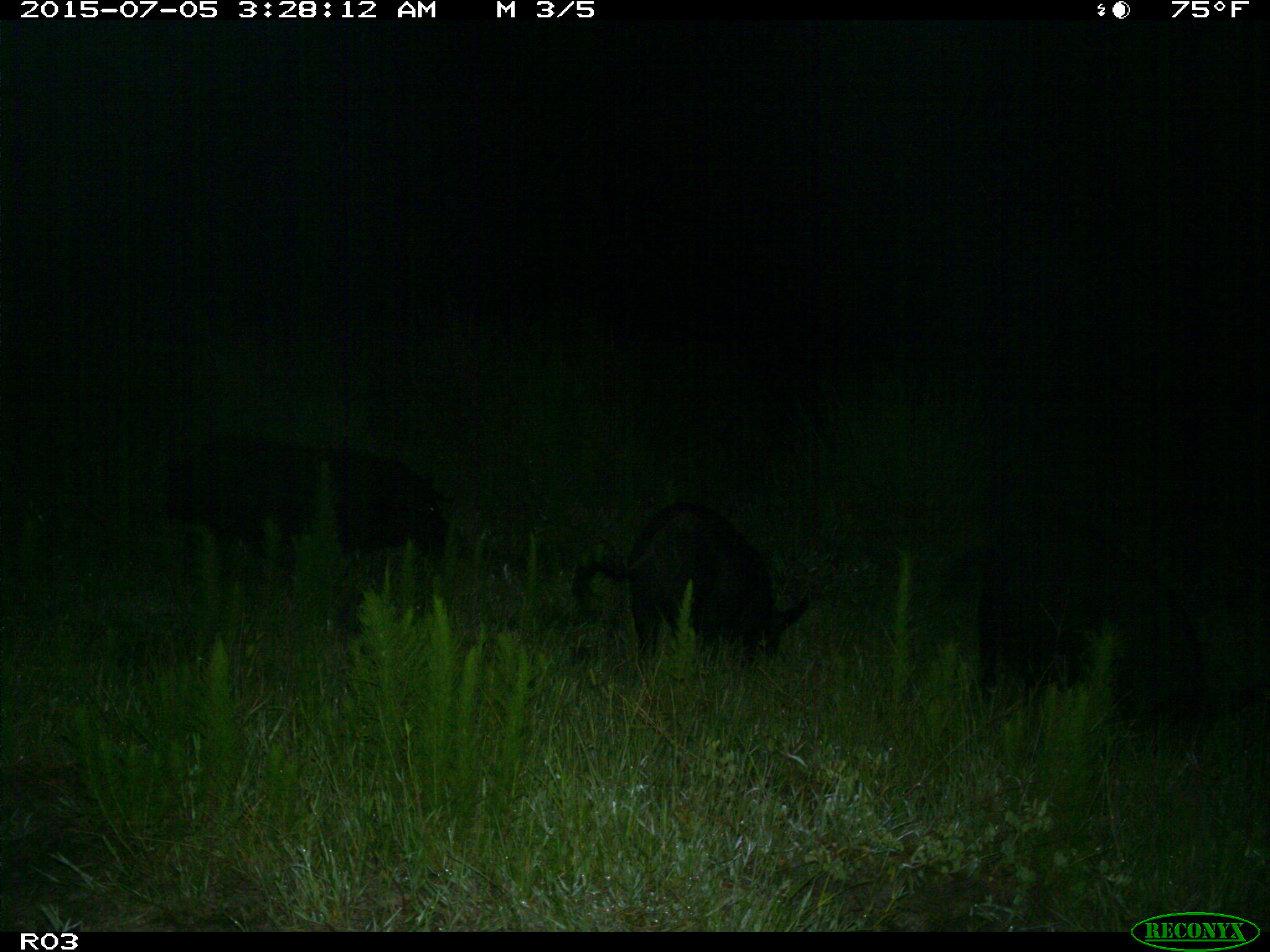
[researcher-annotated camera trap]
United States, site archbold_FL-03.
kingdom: Animalia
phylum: Chordata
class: Mammalia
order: Artiodactyla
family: Suidae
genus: Sus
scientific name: Sus scrofa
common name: wild boar